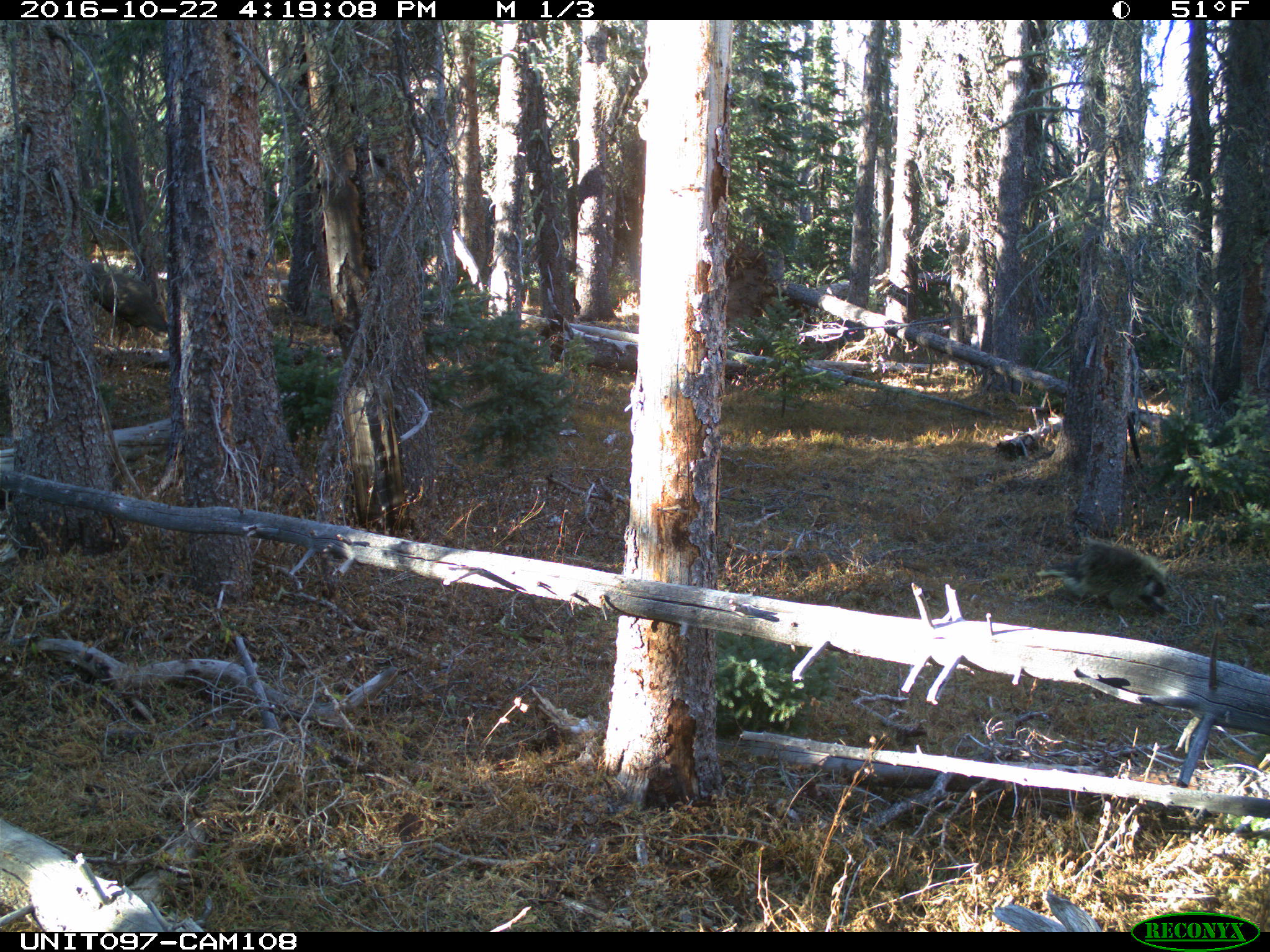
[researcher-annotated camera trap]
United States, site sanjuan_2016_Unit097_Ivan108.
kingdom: Animalia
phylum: Chordata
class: Mammalia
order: Rodentia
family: Erethizontidae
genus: Erethizon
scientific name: Erethizon dorsatum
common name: north american porcupine